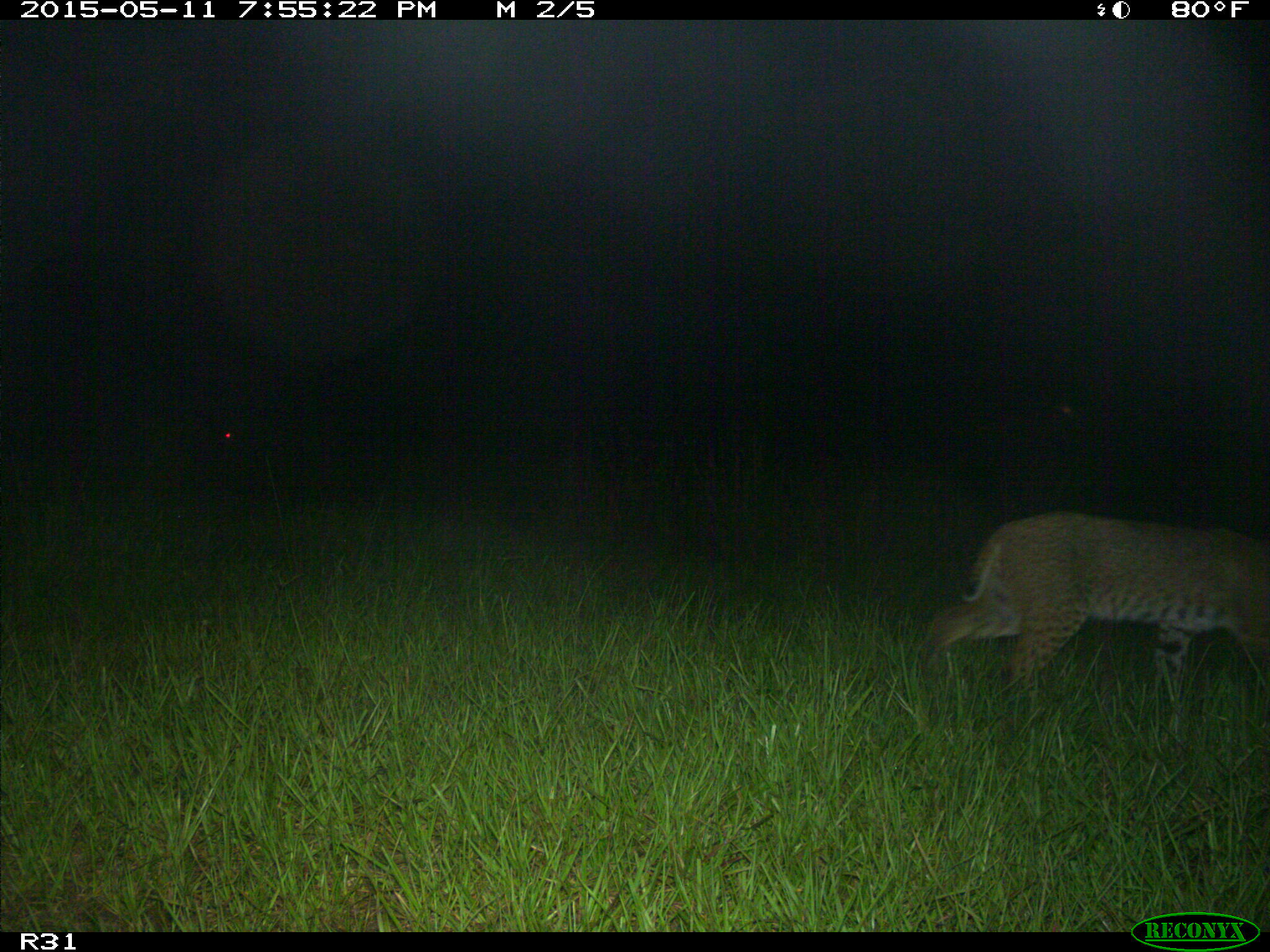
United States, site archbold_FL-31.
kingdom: Animalia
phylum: Chordata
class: Mammalia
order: Carnivora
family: Felidae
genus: Lynx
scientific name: Lynx rufus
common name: bobcat